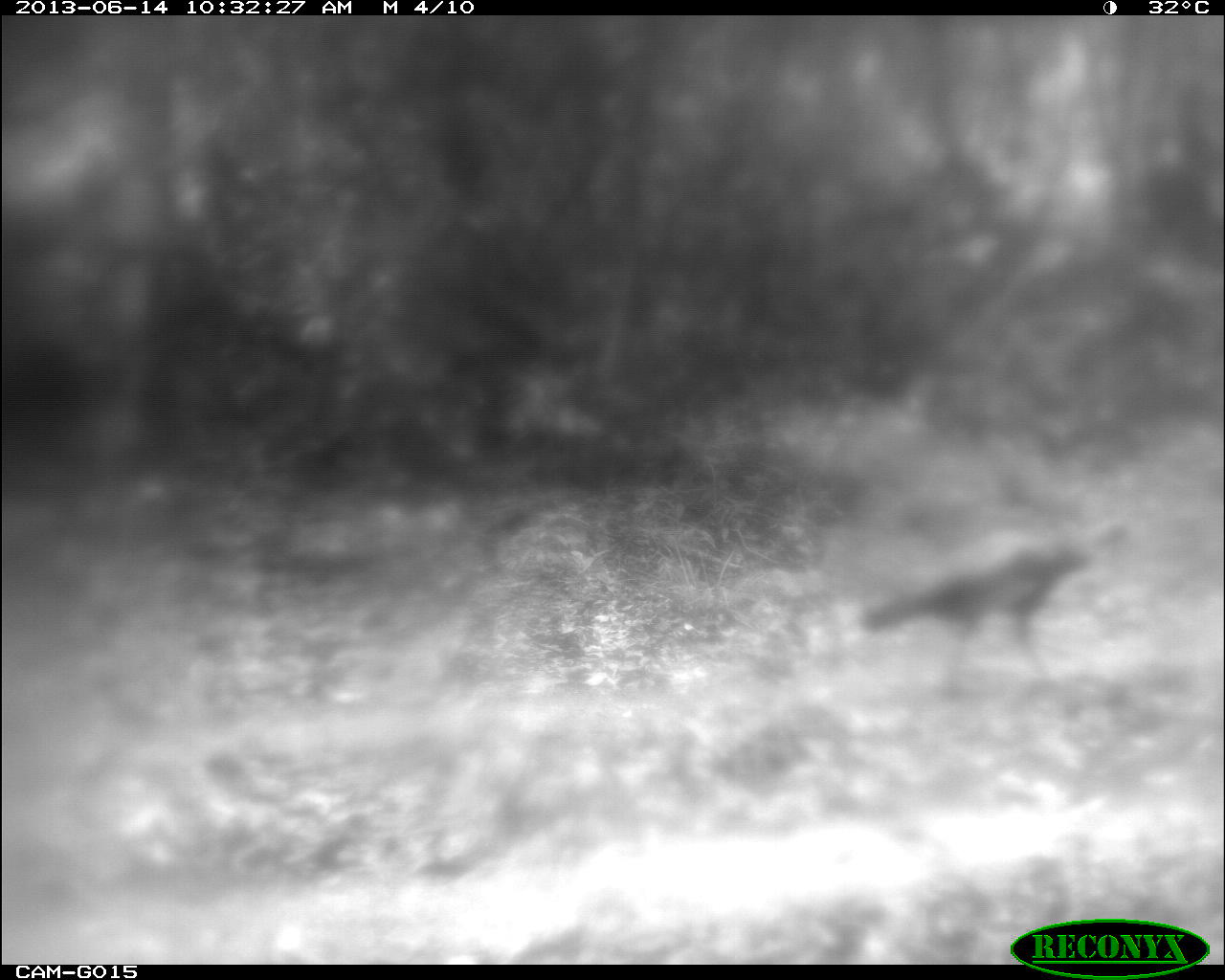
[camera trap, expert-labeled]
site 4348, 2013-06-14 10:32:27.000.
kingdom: Animalia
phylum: Chordata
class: Aves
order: Galliformes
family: Phasianidae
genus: Meleagris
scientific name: Meleagris ocellata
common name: ocellated turkey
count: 1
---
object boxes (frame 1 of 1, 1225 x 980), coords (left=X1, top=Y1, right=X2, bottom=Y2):
meleagris ocellata: (left=855, top=513, right=1129, bottom=697)